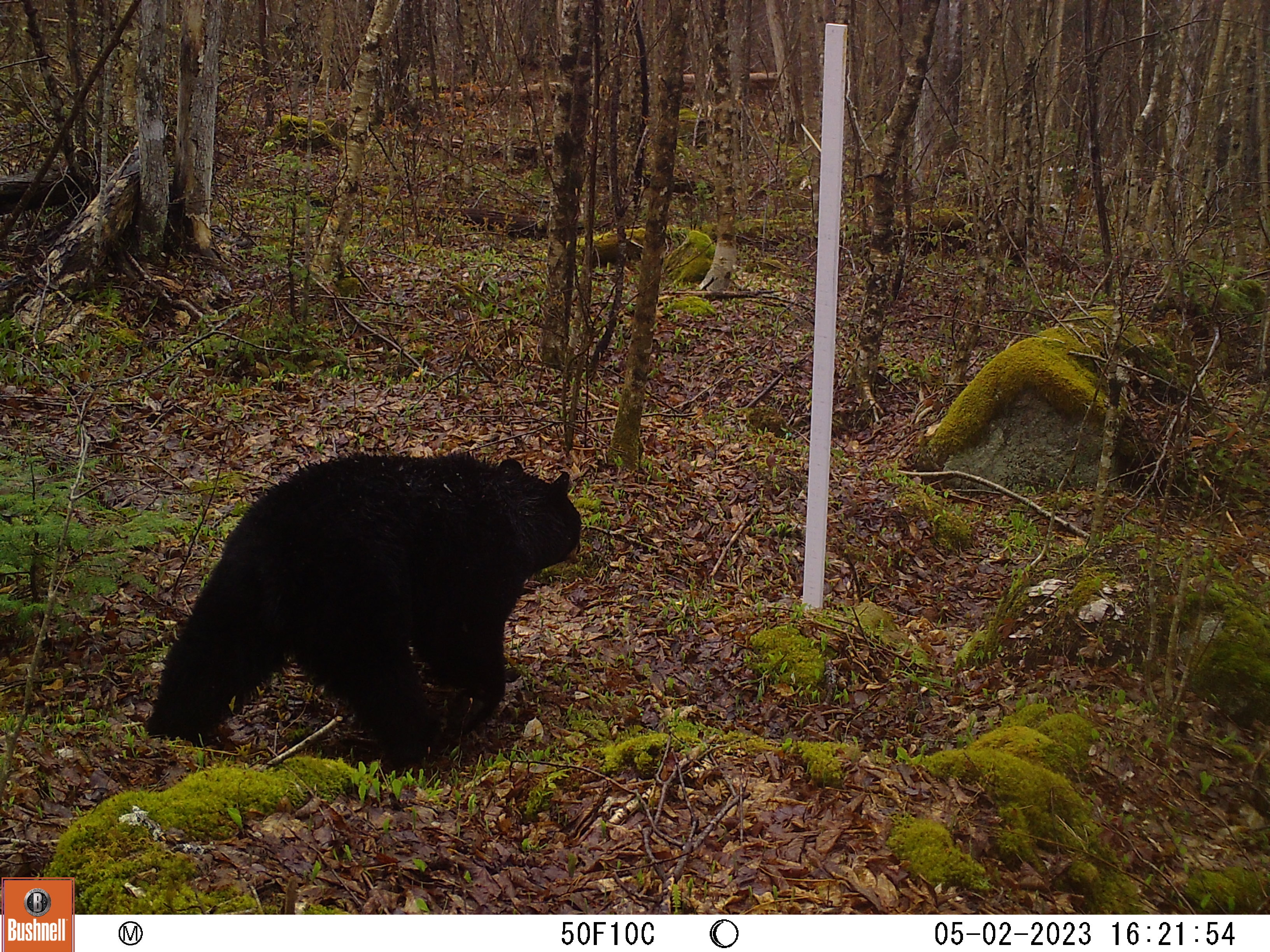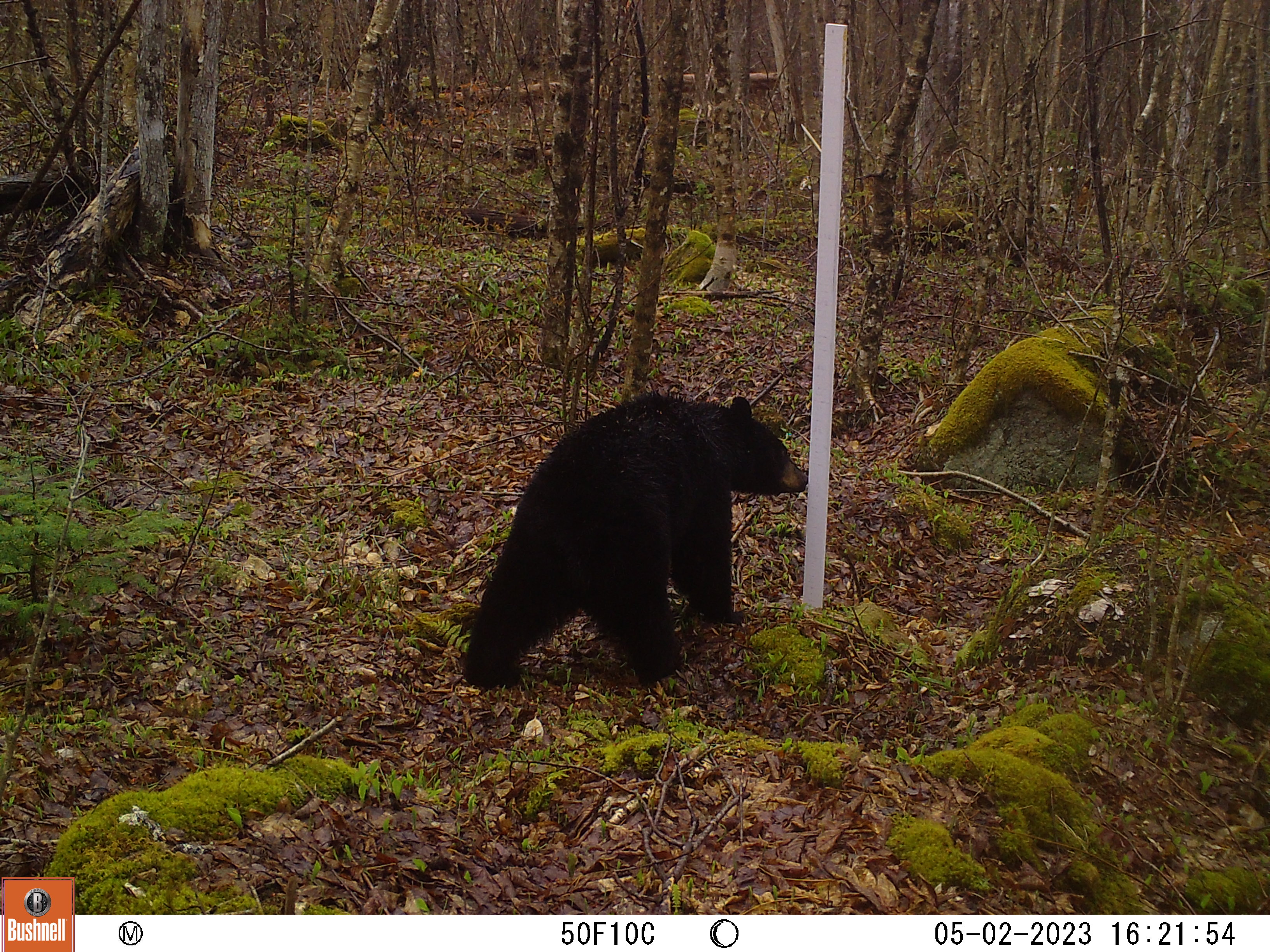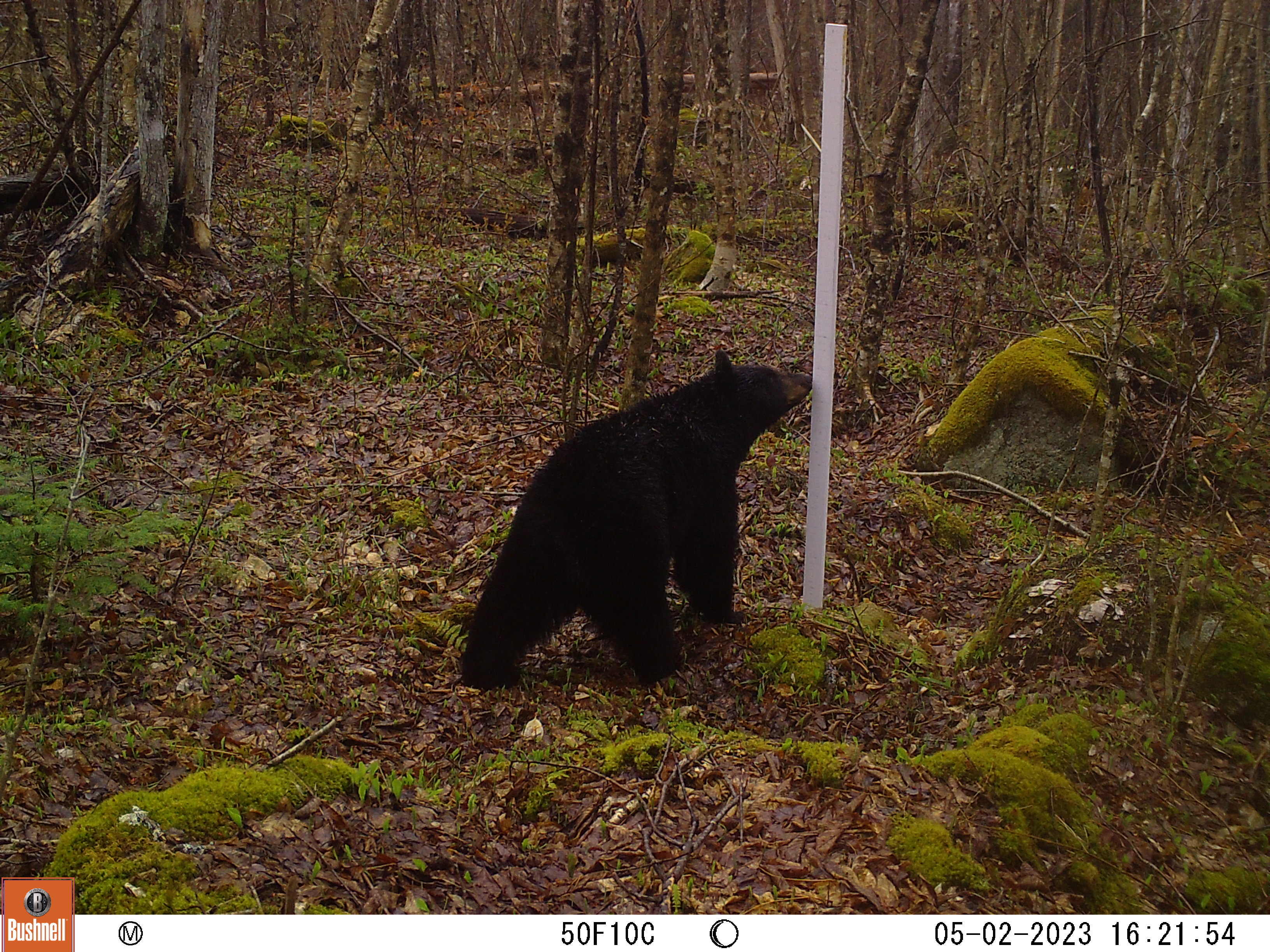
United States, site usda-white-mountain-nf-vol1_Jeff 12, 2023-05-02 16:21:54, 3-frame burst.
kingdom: Animalia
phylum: Chordata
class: Mammalia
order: Carnivora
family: Ursidae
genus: Ursus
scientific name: Ursus americanus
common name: black bear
Black bear (Ursus americanus).